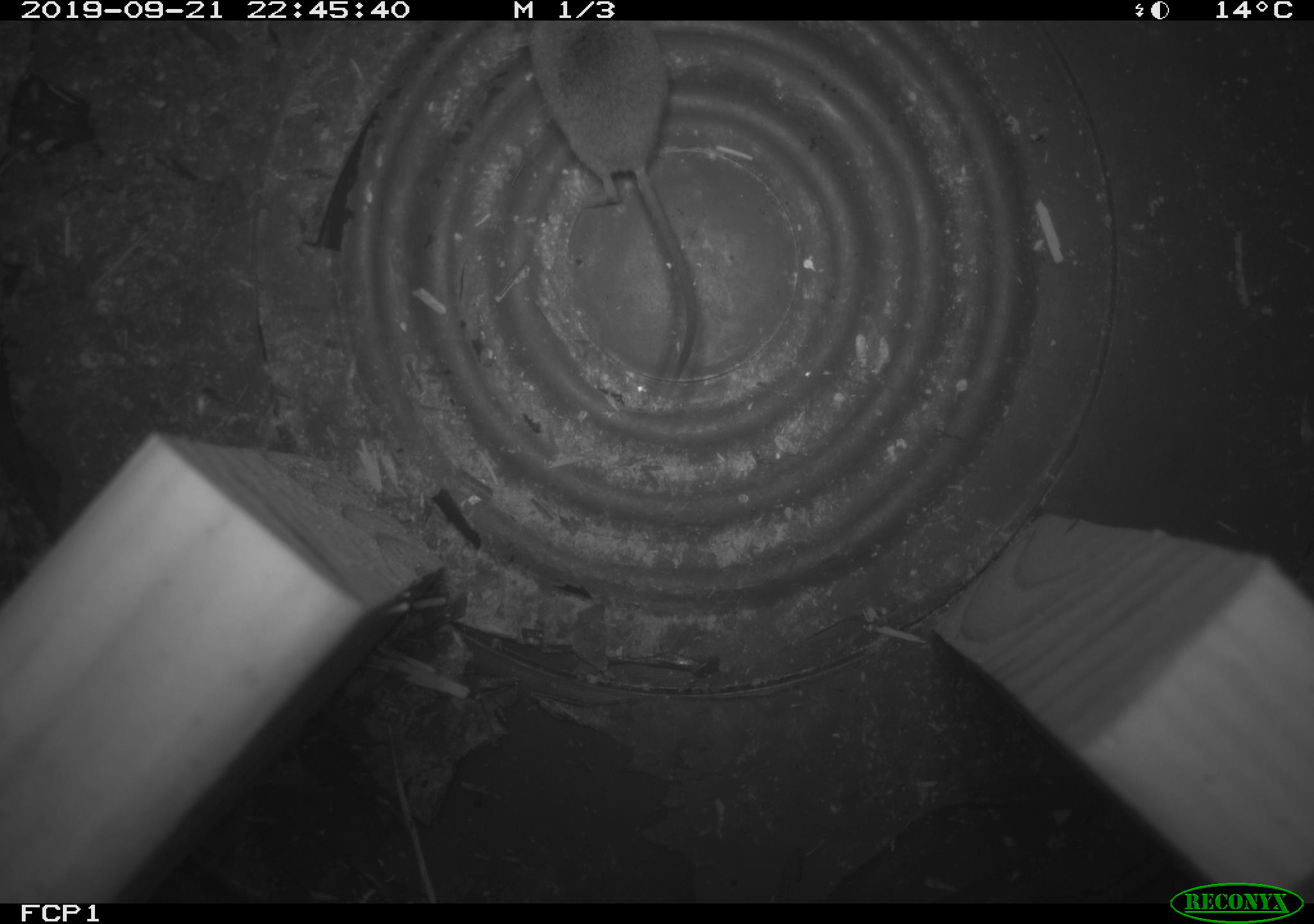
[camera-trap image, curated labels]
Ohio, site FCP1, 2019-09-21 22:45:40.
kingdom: Animalia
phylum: Chordata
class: Mammalia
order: Eulipotyphla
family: Soricidae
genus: Sorex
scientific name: Sorex cinereus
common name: masked shrew